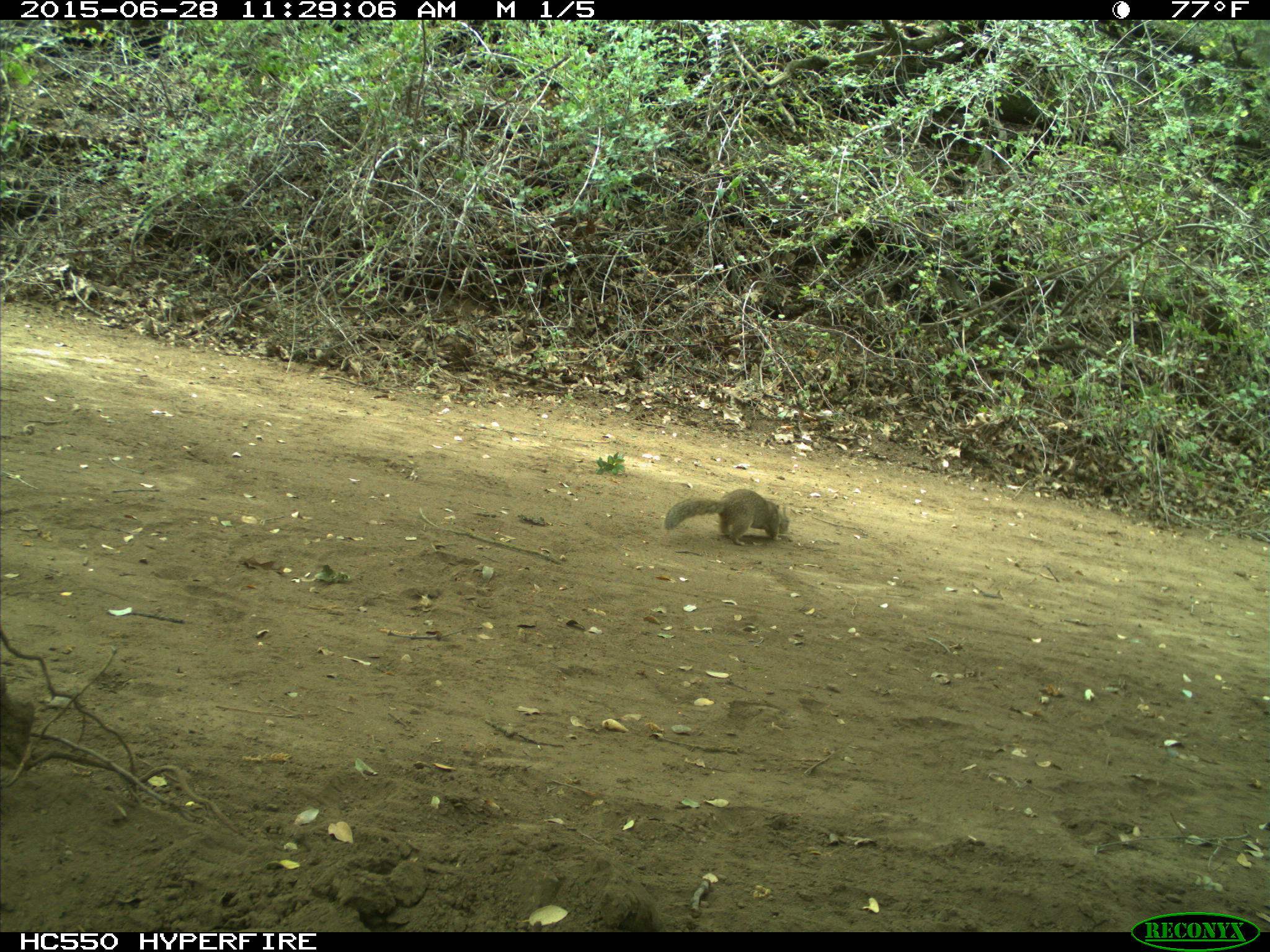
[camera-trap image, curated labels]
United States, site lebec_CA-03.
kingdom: Animalia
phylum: Chordata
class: Mammalia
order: Rodentia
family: Sciuridae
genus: Otospermophilus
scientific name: Otospermophilus beecheyi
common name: california ground squirrel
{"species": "Otospermophilus beecheyi (california ground squirrel)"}